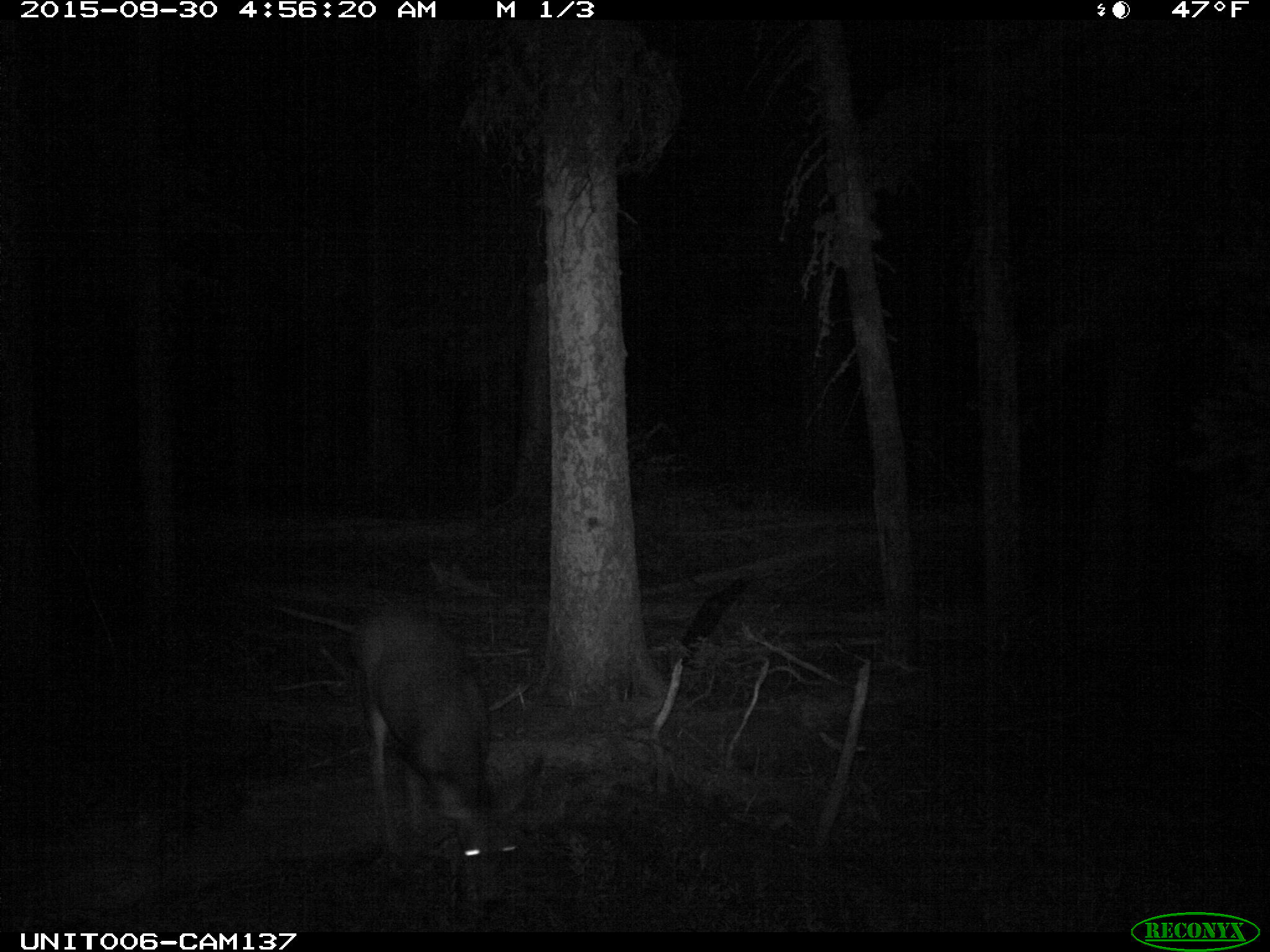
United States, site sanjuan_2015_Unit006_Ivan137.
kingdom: Animalia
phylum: Chordata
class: Mammalia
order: Artiodactyla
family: Cervidae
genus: Odocoileus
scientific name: Odocoileus hemionus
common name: mule deer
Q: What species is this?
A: Odocoileus hemionus (mule deer).